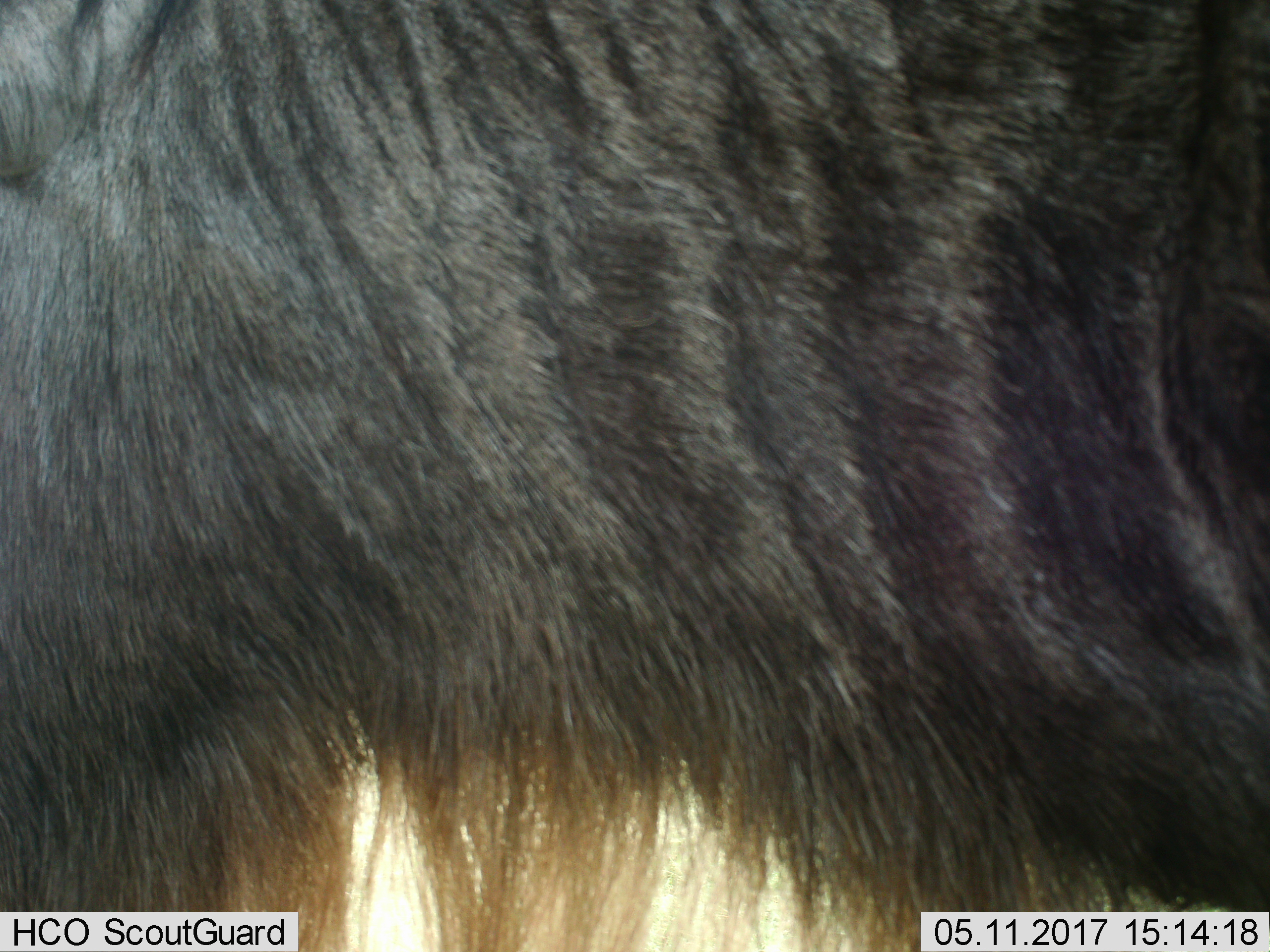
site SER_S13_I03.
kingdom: Animalia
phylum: Chordata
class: Mammalia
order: Artiodactyla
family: Bovidae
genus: Connochaetes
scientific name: Connochaetes taurinus taurinus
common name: blue wildebeest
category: wildebeestblue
Wildebeestblue (blue wildebeest) (Connochaetes taurinus taurinus), count 1. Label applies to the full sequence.